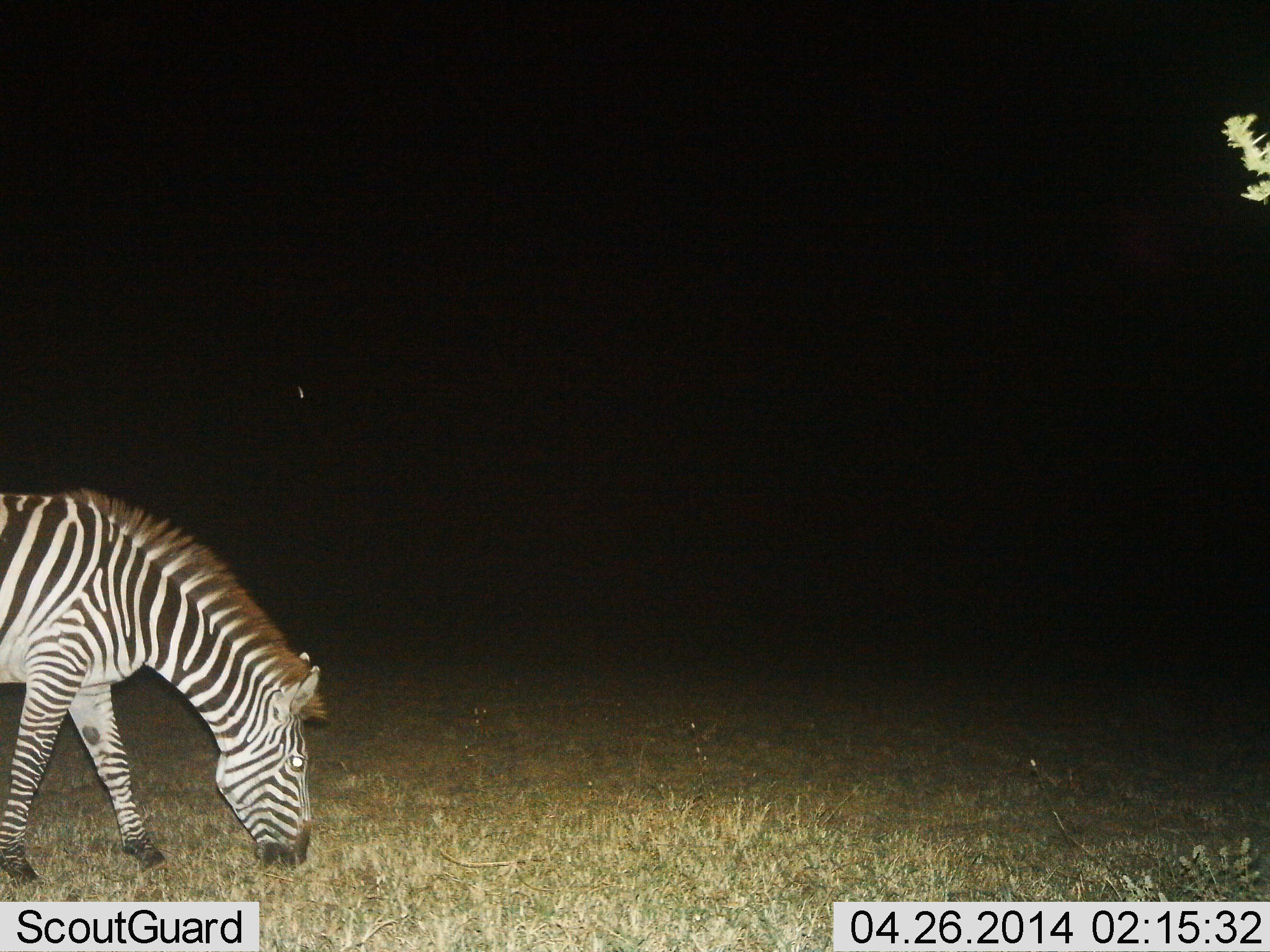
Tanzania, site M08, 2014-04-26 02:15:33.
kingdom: Animalia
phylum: Chordata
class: Mammalia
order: Perissodactyla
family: Equidae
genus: Equus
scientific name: Equus quagga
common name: plains zebra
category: zebra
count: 1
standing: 10%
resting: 0%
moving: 0%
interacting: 0%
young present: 0%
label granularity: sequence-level